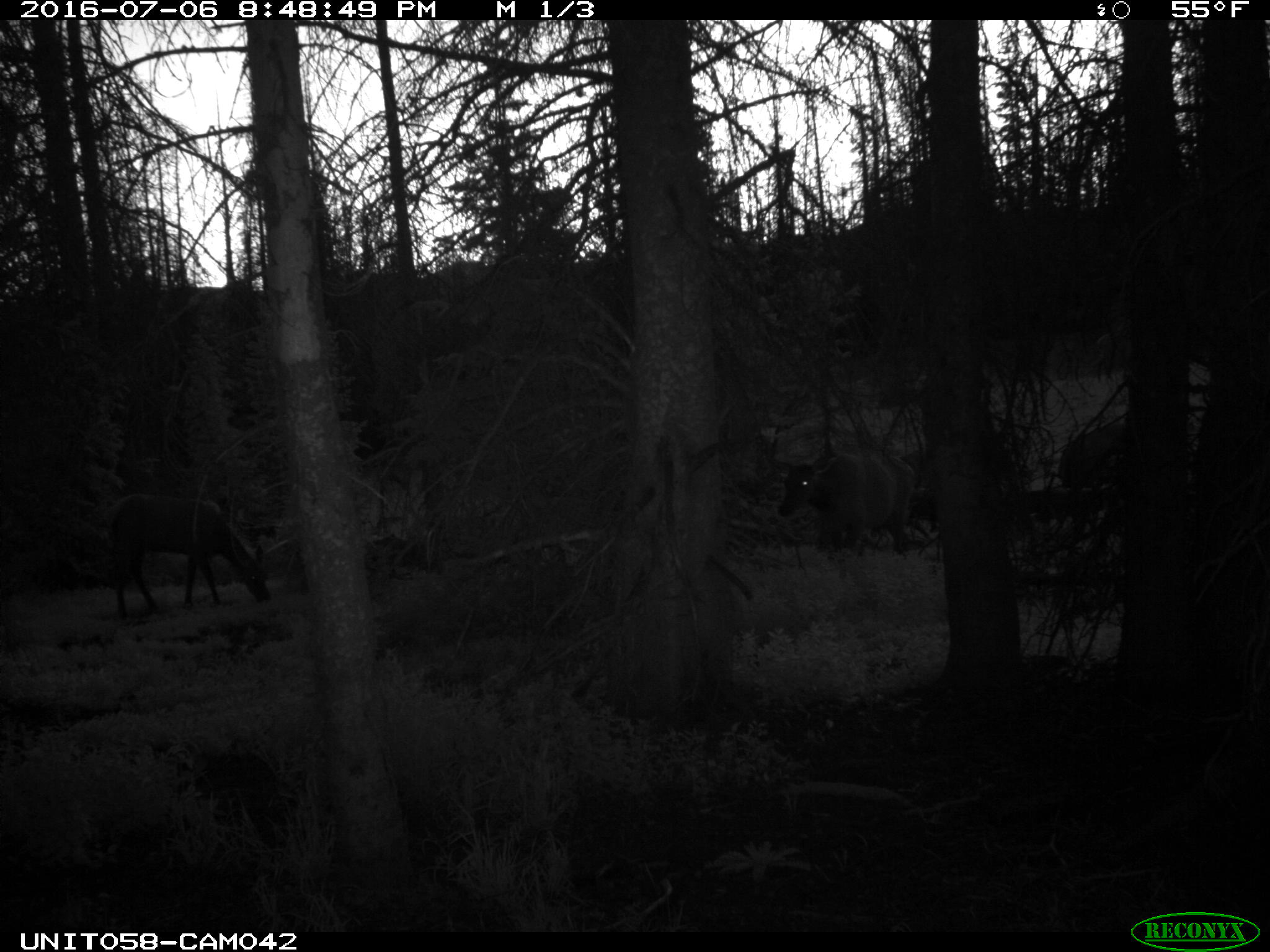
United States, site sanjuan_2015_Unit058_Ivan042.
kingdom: Animalia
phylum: Chordata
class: Mammalia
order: Artiodactyla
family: Cervidae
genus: Cervus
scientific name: Cervus elaphus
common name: red deer